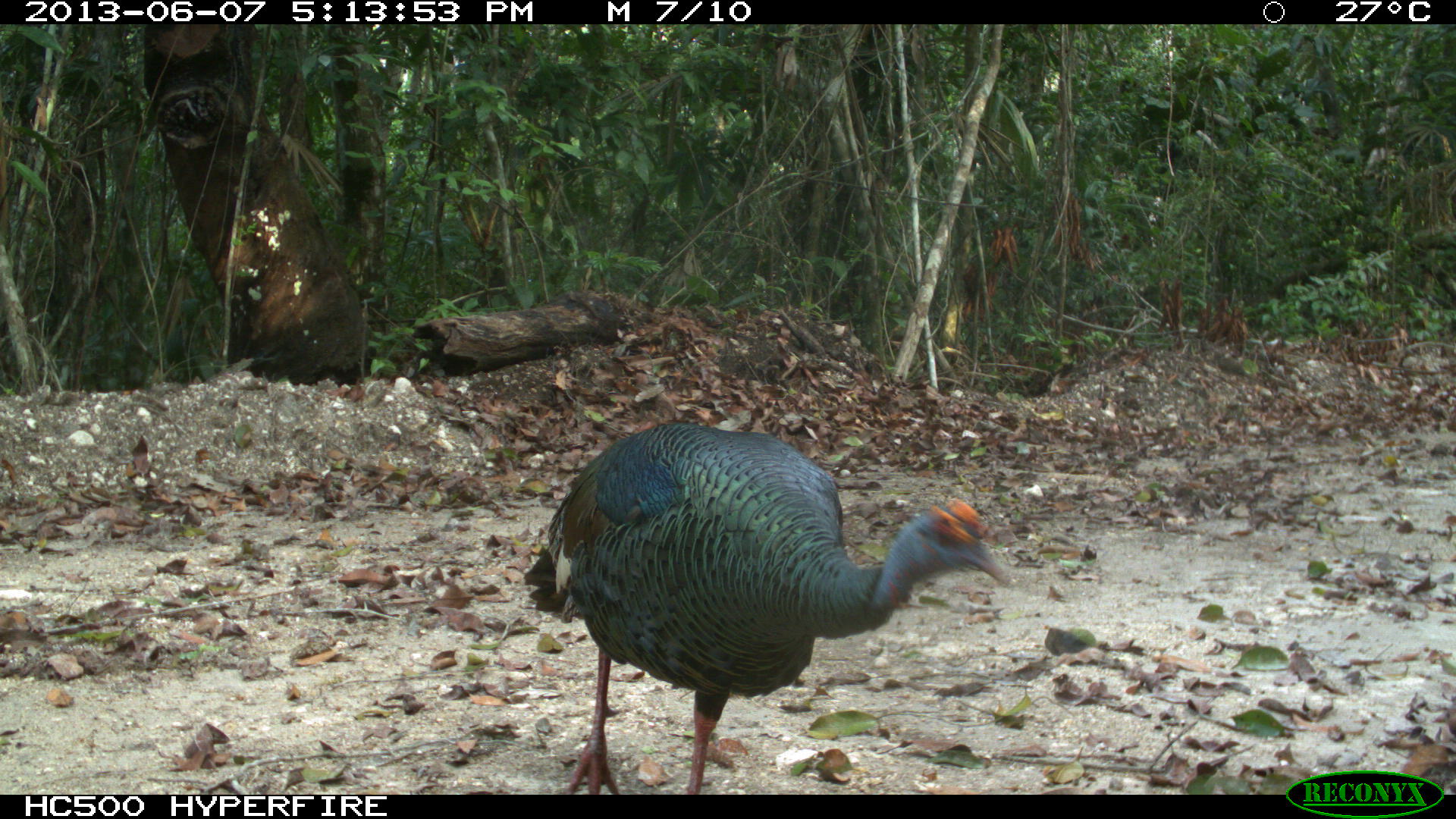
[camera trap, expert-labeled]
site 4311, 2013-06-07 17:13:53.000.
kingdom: Animalia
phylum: Chordata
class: Aves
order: Galliformes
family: Phasianidae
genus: Meleagris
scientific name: Meleagris ocellata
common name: ocellated turkey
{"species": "Meleagris ocellata (ocellated turkey)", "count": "1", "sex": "male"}